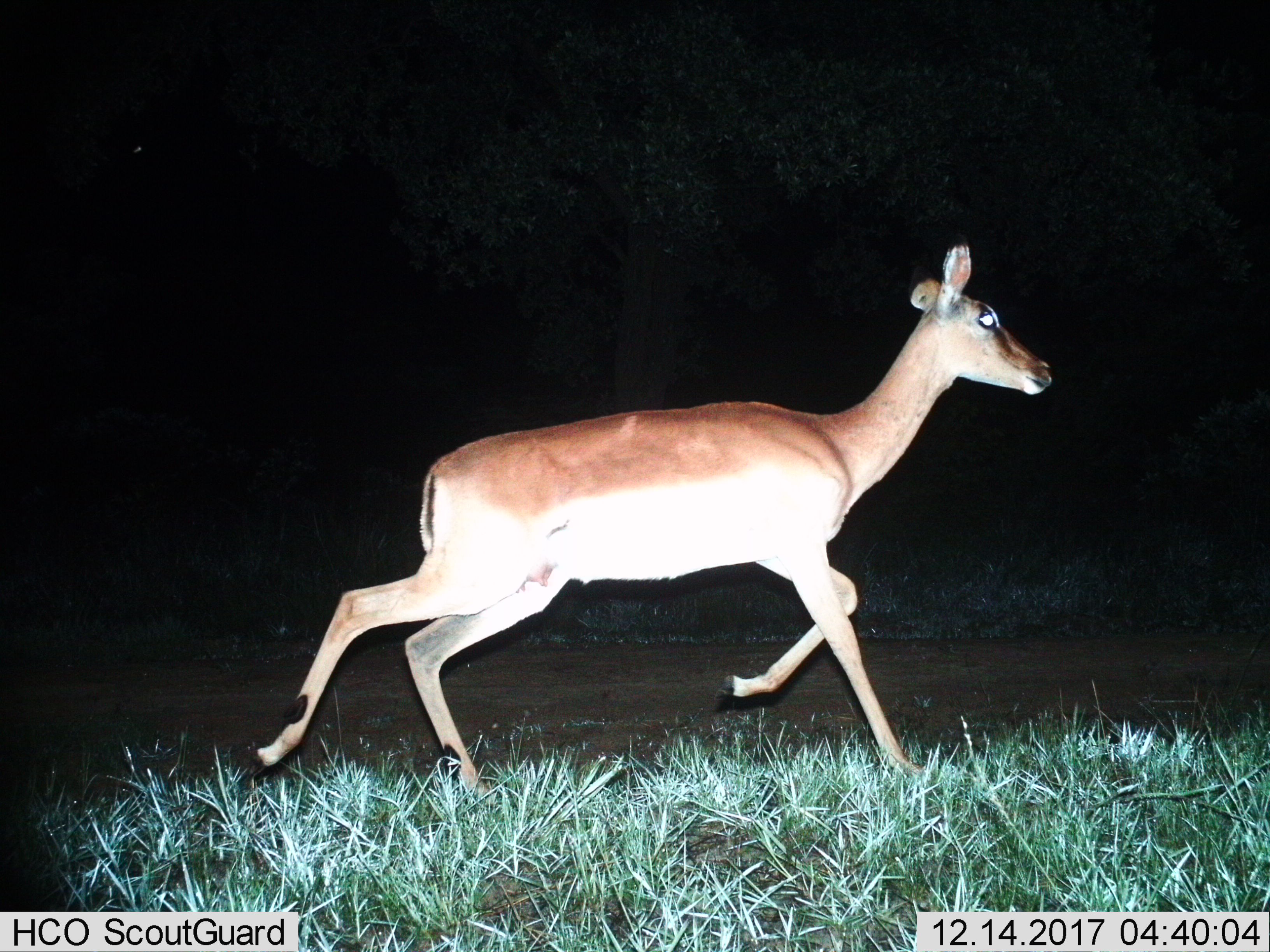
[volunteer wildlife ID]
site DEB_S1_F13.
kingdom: Animalia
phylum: Chordata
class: Mammalia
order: Artiodactyla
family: Bovidae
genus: Aepyceros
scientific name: Aepyceros melampus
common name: impala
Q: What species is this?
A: Impala (Aepyceros melampus).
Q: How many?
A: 1.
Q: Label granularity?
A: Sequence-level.